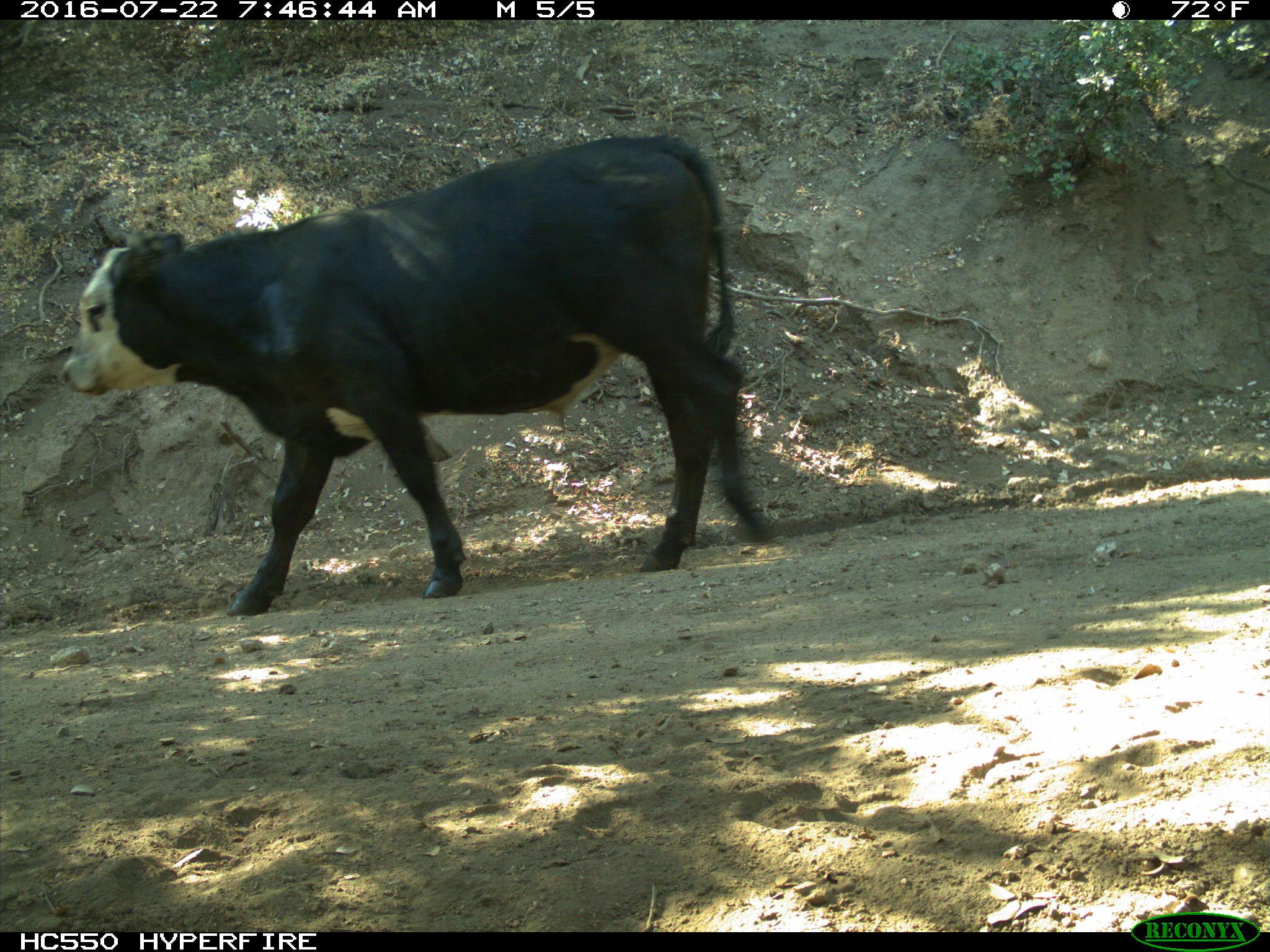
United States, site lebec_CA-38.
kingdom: Animalia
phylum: Chordata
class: Mammalia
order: Artiodactyla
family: Bovidae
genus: Bos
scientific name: Bos taurus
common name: domestic cow